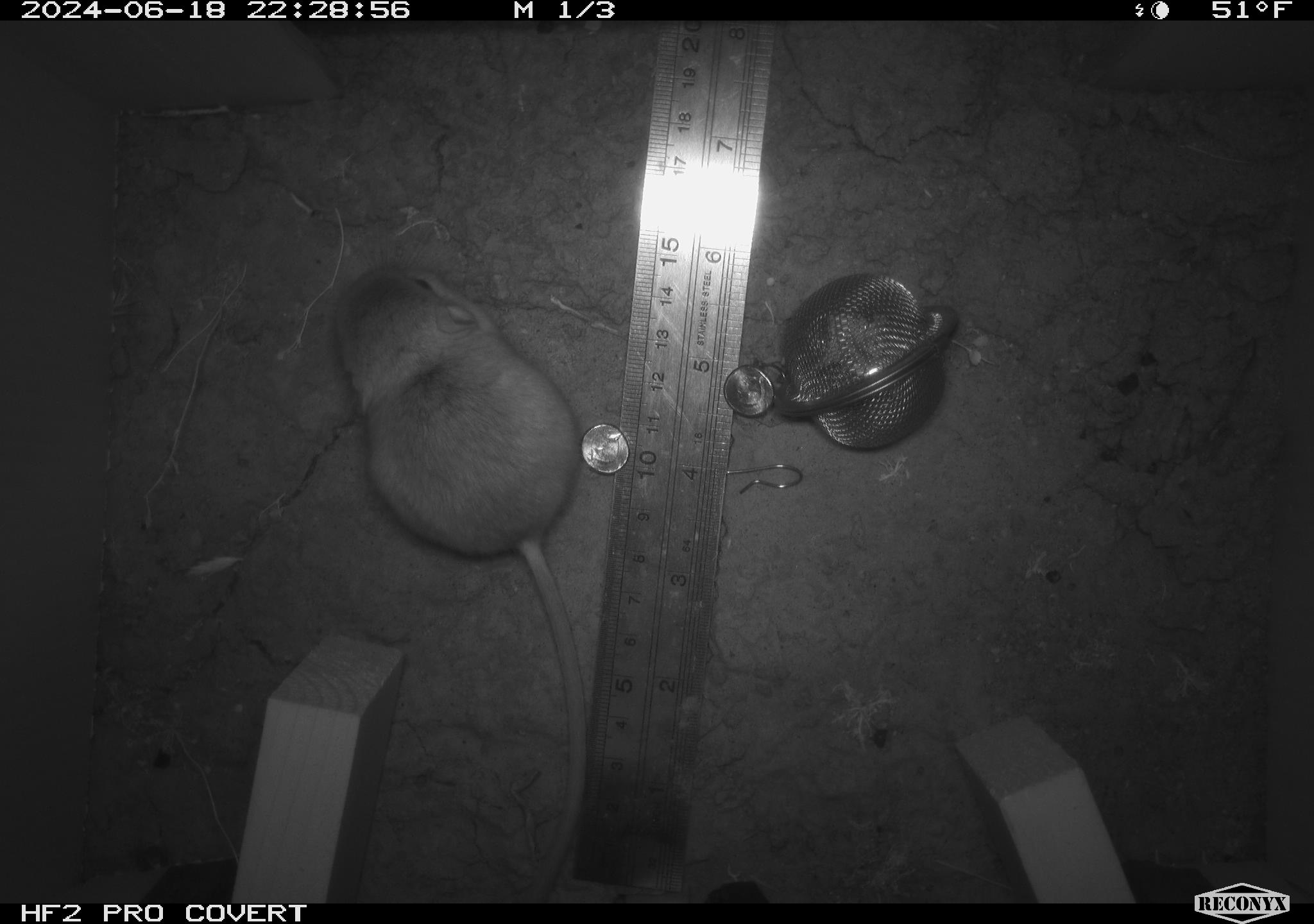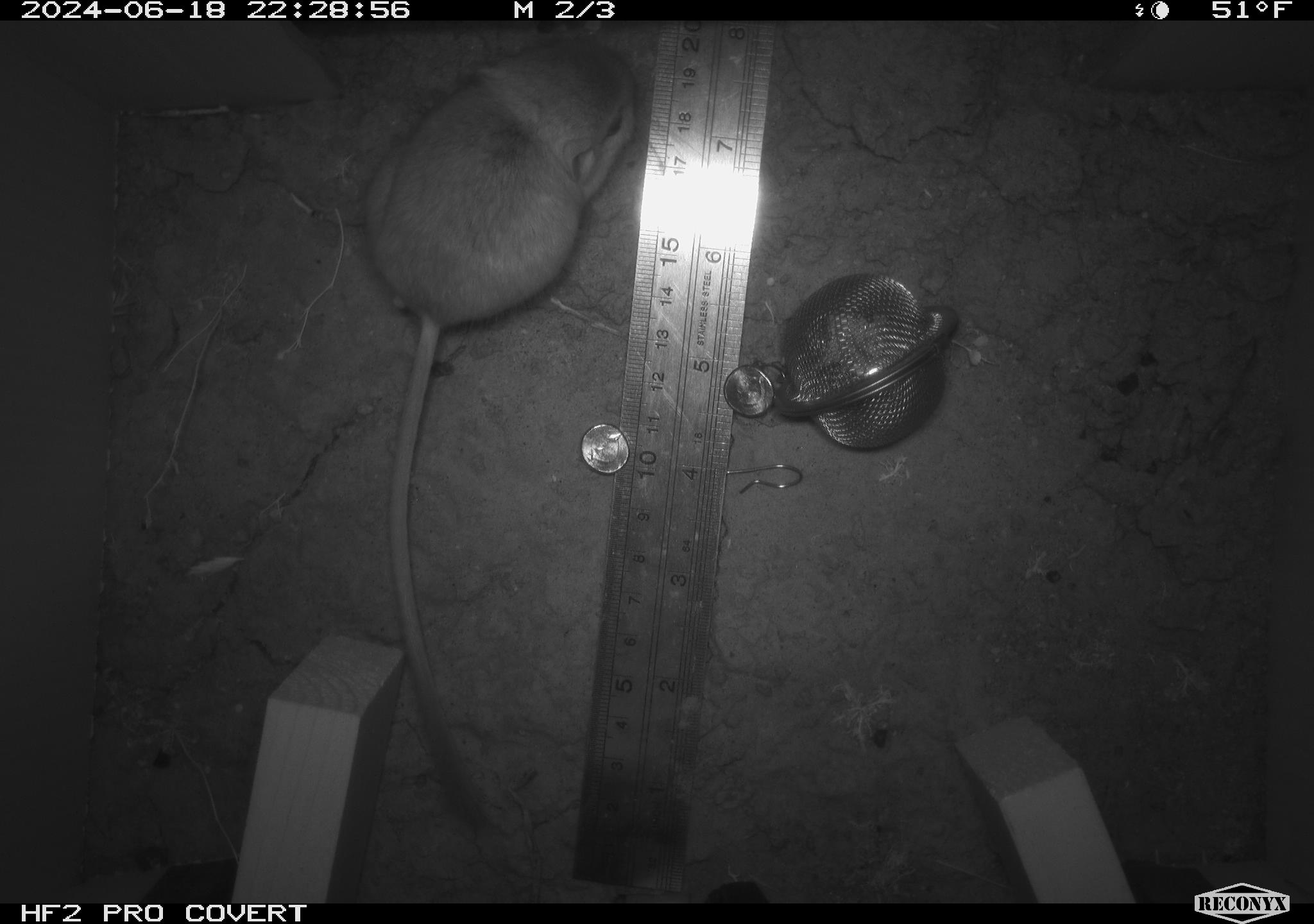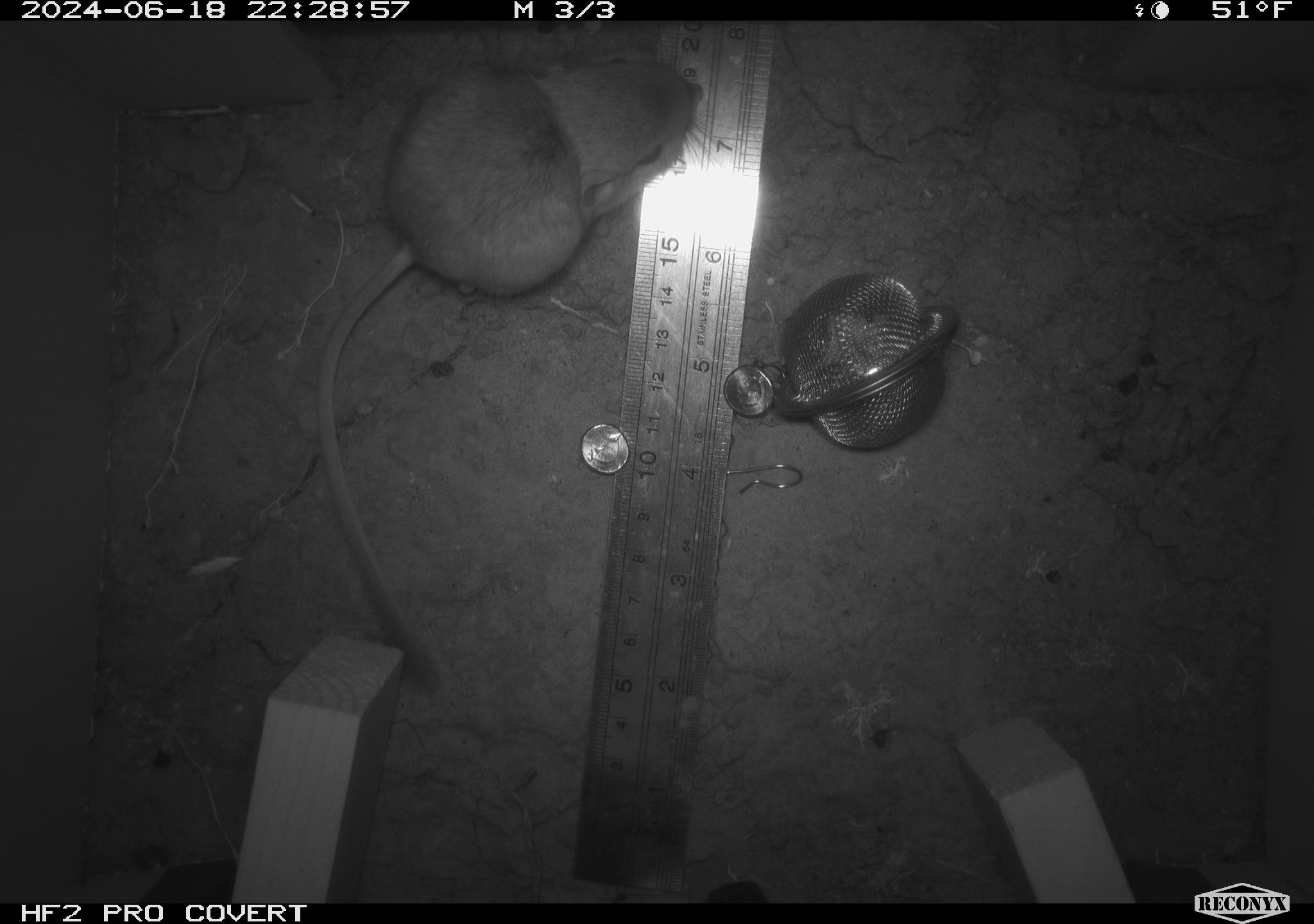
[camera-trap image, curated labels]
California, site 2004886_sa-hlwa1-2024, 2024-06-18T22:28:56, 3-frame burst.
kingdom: Animalia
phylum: Chordata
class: Mammalia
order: Rodentia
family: Heteromyidae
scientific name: Heteromyidae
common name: kangaroo rats and pocket mice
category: heteromyidae family